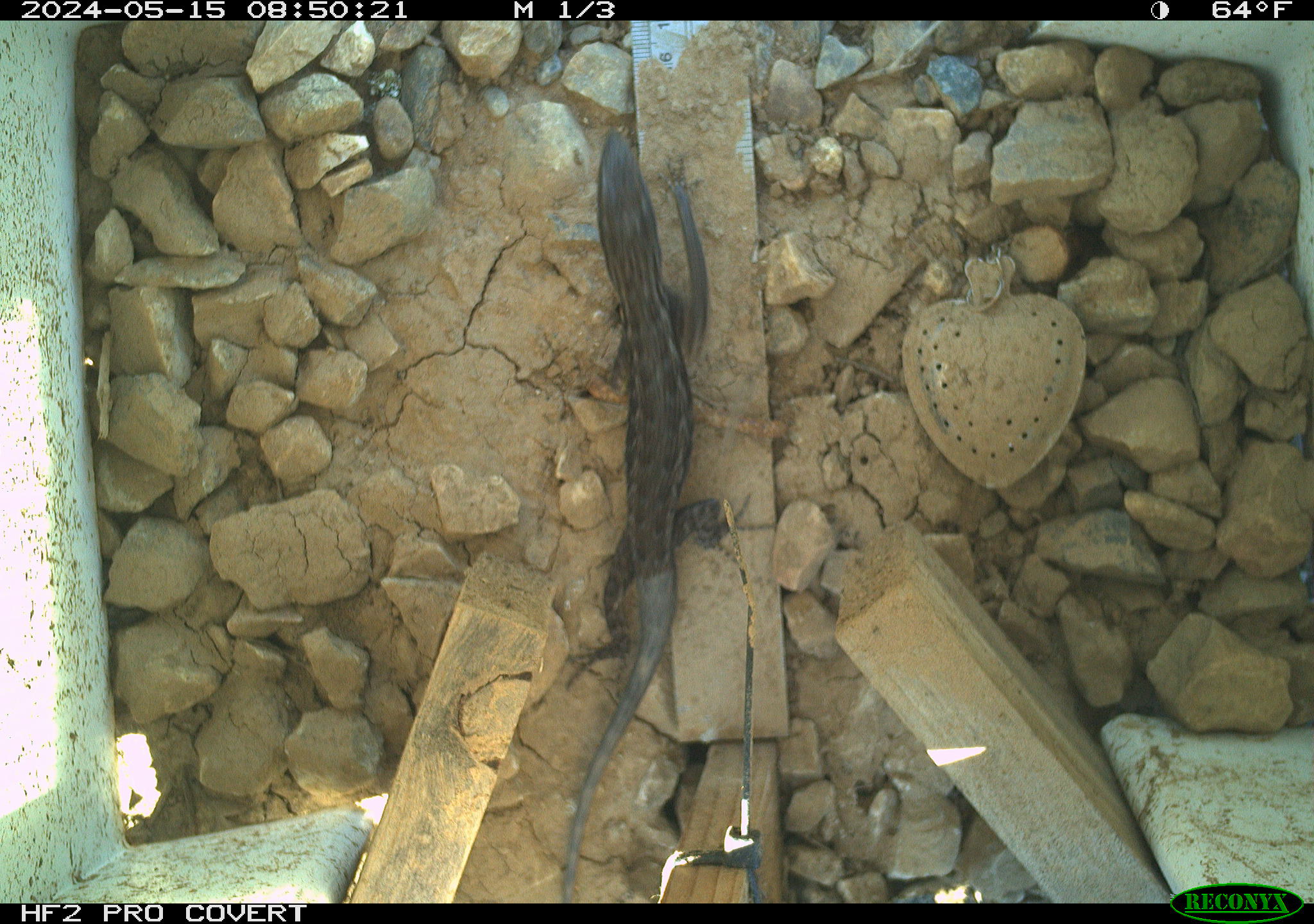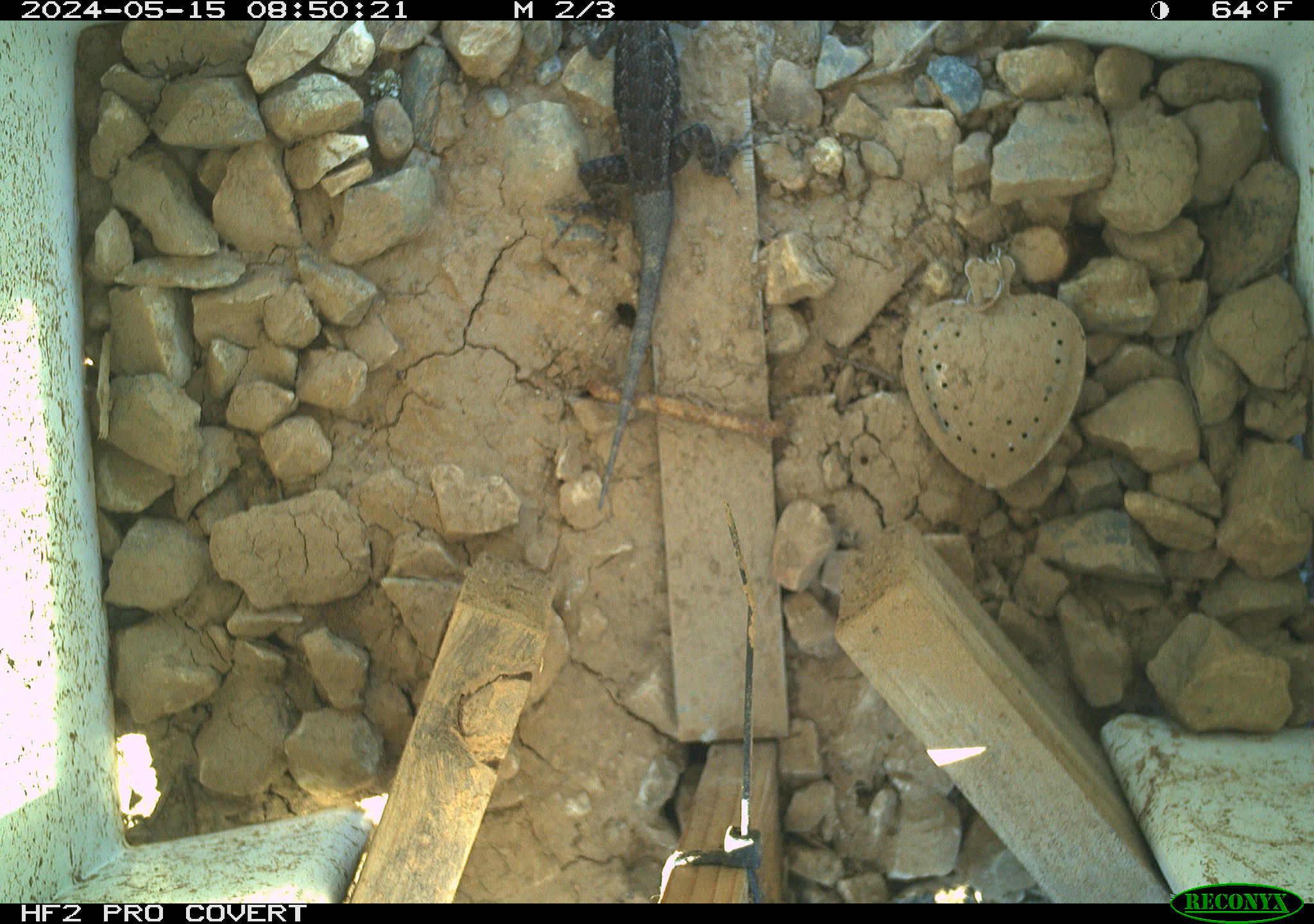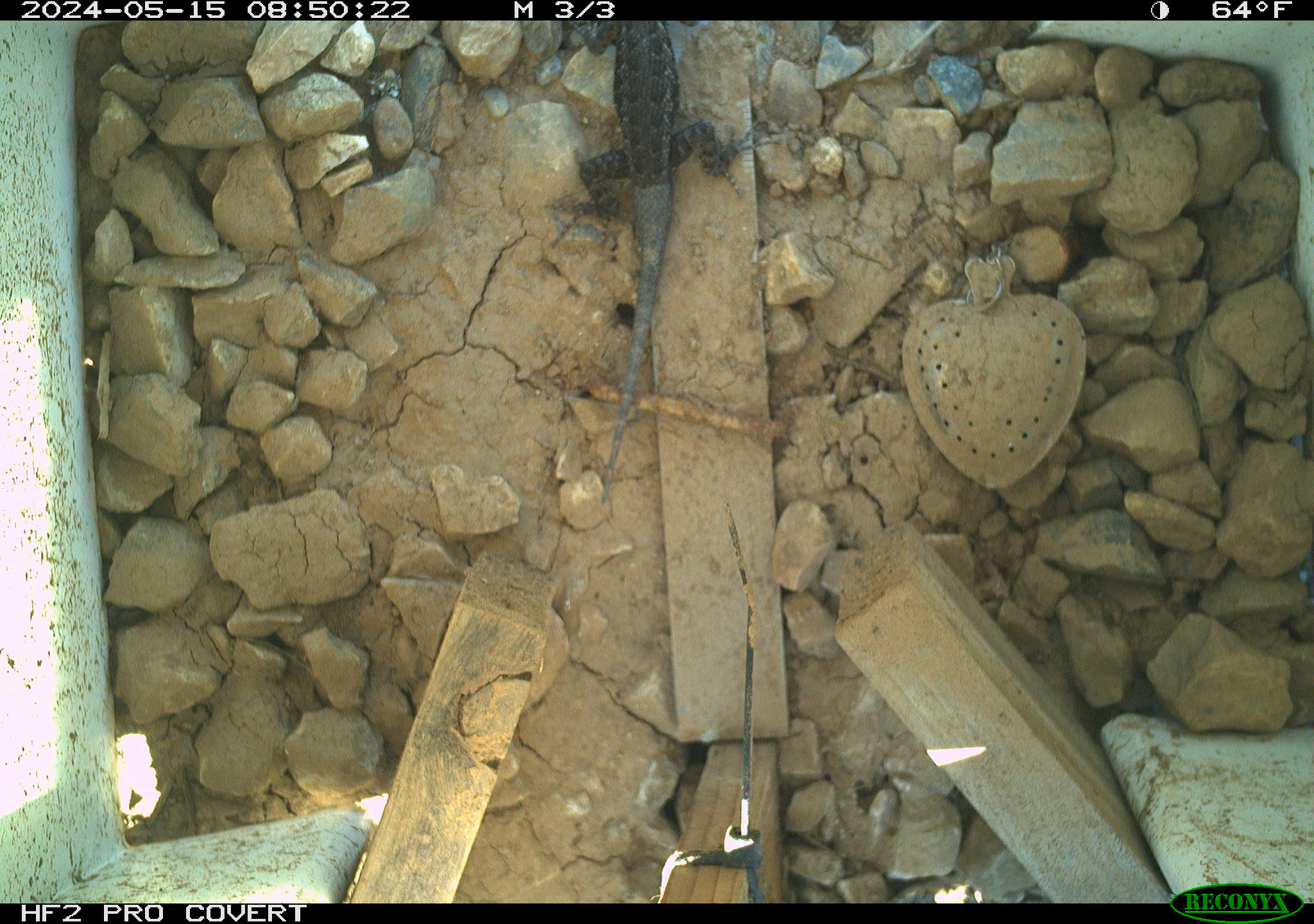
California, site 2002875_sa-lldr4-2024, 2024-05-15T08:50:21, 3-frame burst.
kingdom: Animalia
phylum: Chordata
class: Reptilia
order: Squamata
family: Phrynosomatidae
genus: Sceloporus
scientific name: Sceloporus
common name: spiny lizards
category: sceloporus species